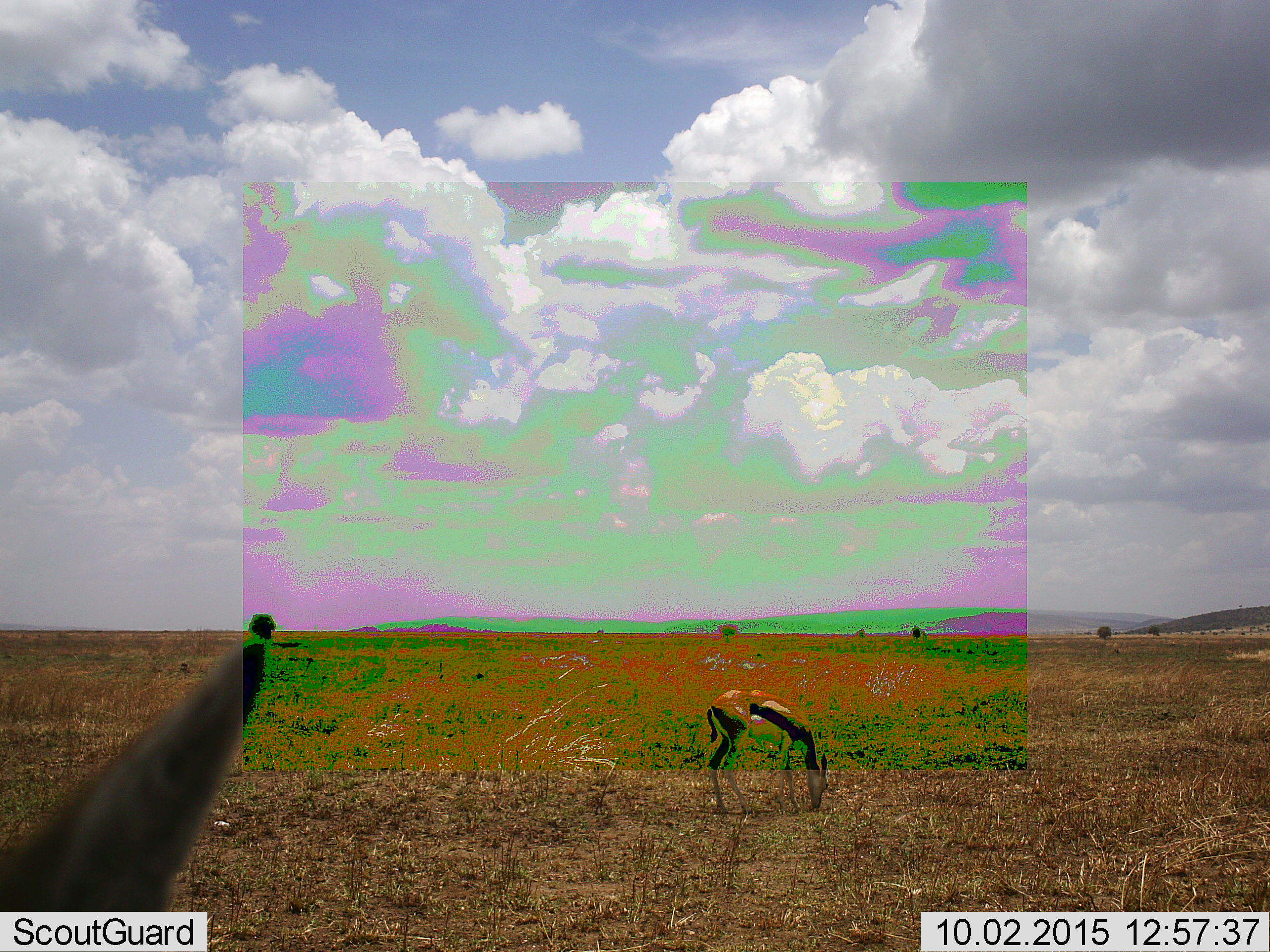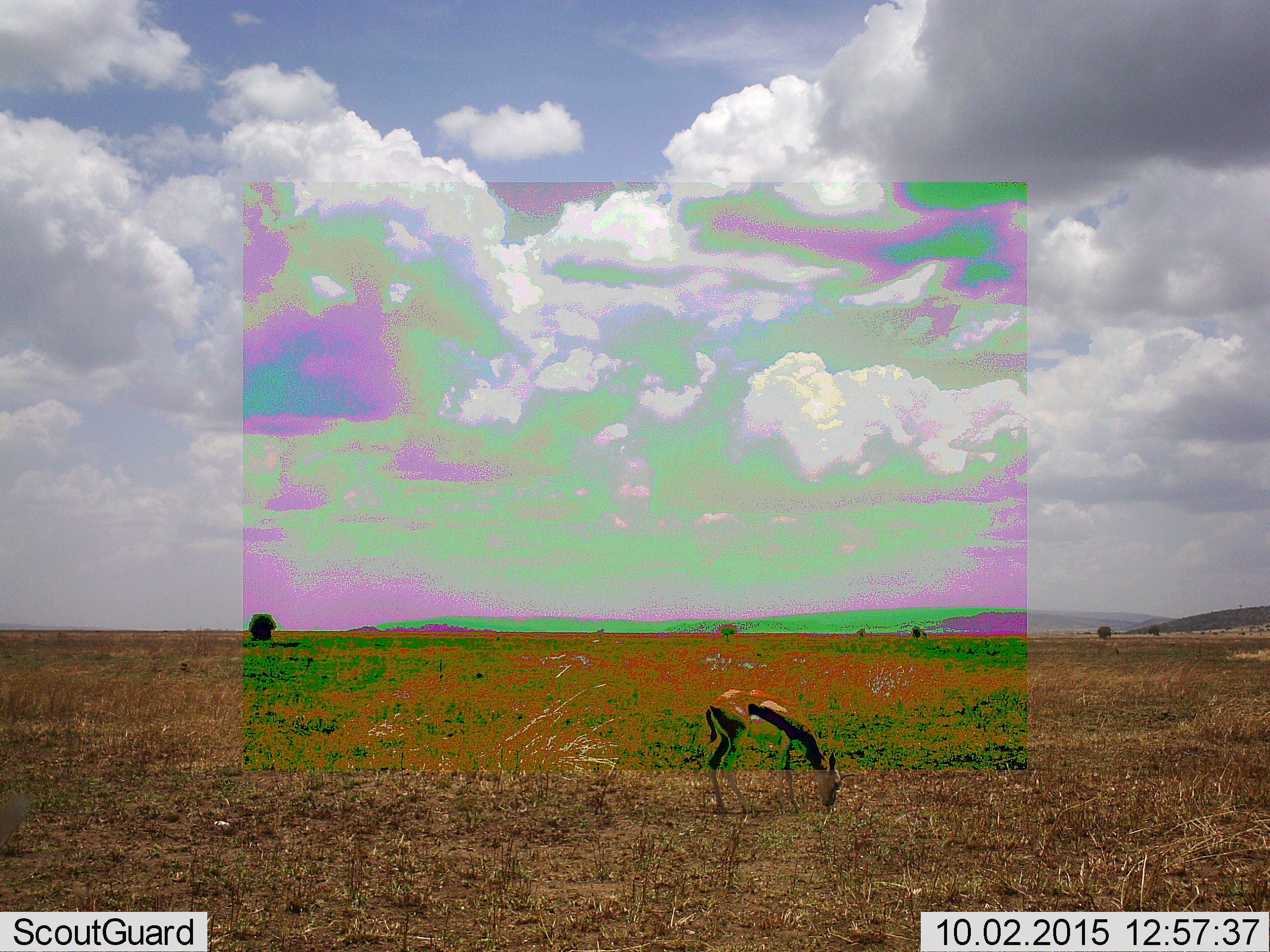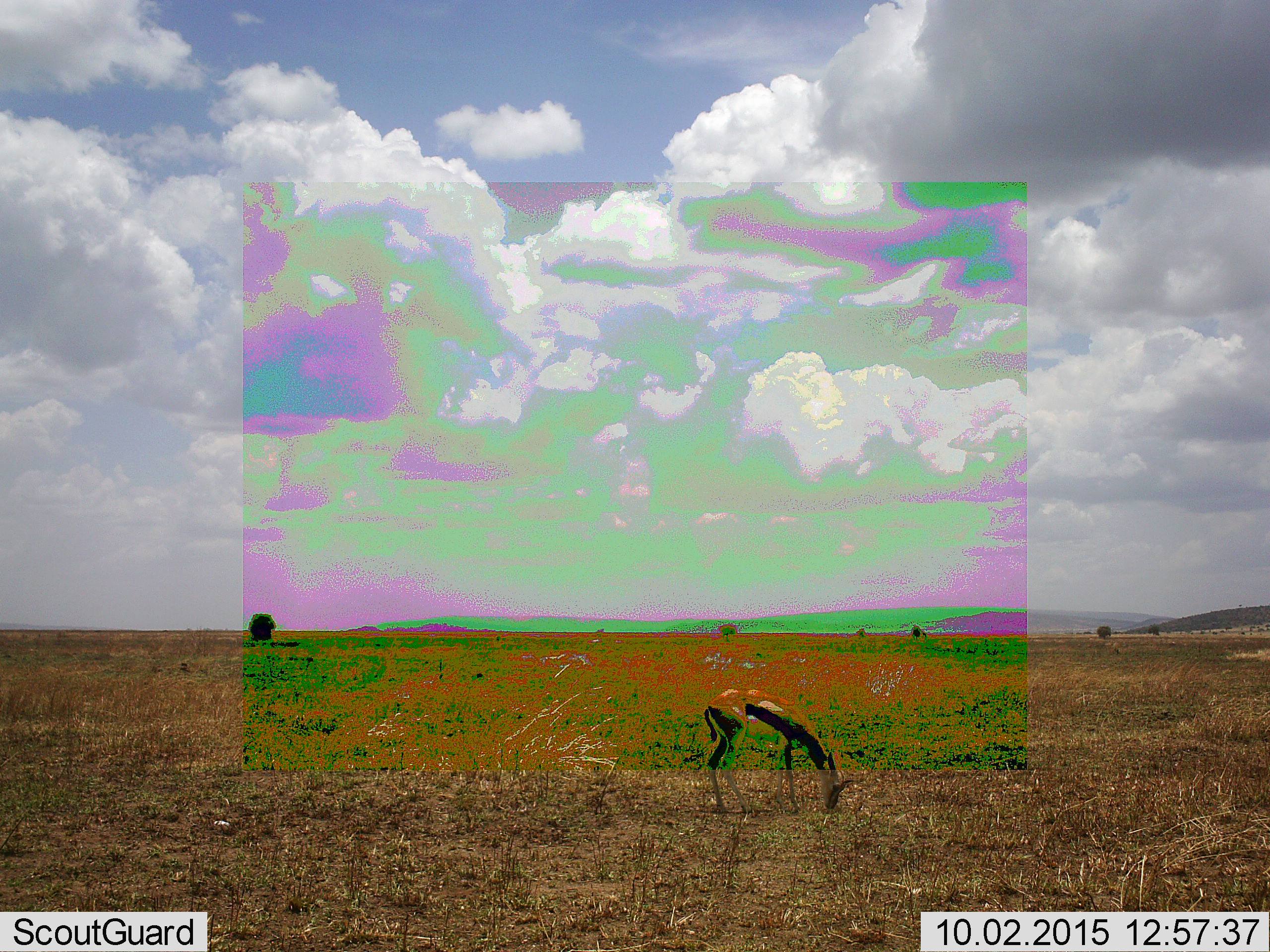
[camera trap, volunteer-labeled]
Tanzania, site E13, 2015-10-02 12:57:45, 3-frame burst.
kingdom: Animalia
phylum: Chordata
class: Mammalia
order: Artiodactyla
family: Bovidae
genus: Eudorcas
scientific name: Eudorcas thomsonii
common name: thomson's gazelle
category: gazellethomsons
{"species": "gazellethomsons (thomson's gazelle) (Eudorcas thomsonii)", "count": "2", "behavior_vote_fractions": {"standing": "41%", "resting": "0%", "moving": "41%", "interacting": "6%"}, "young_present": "6%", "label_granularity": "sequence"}